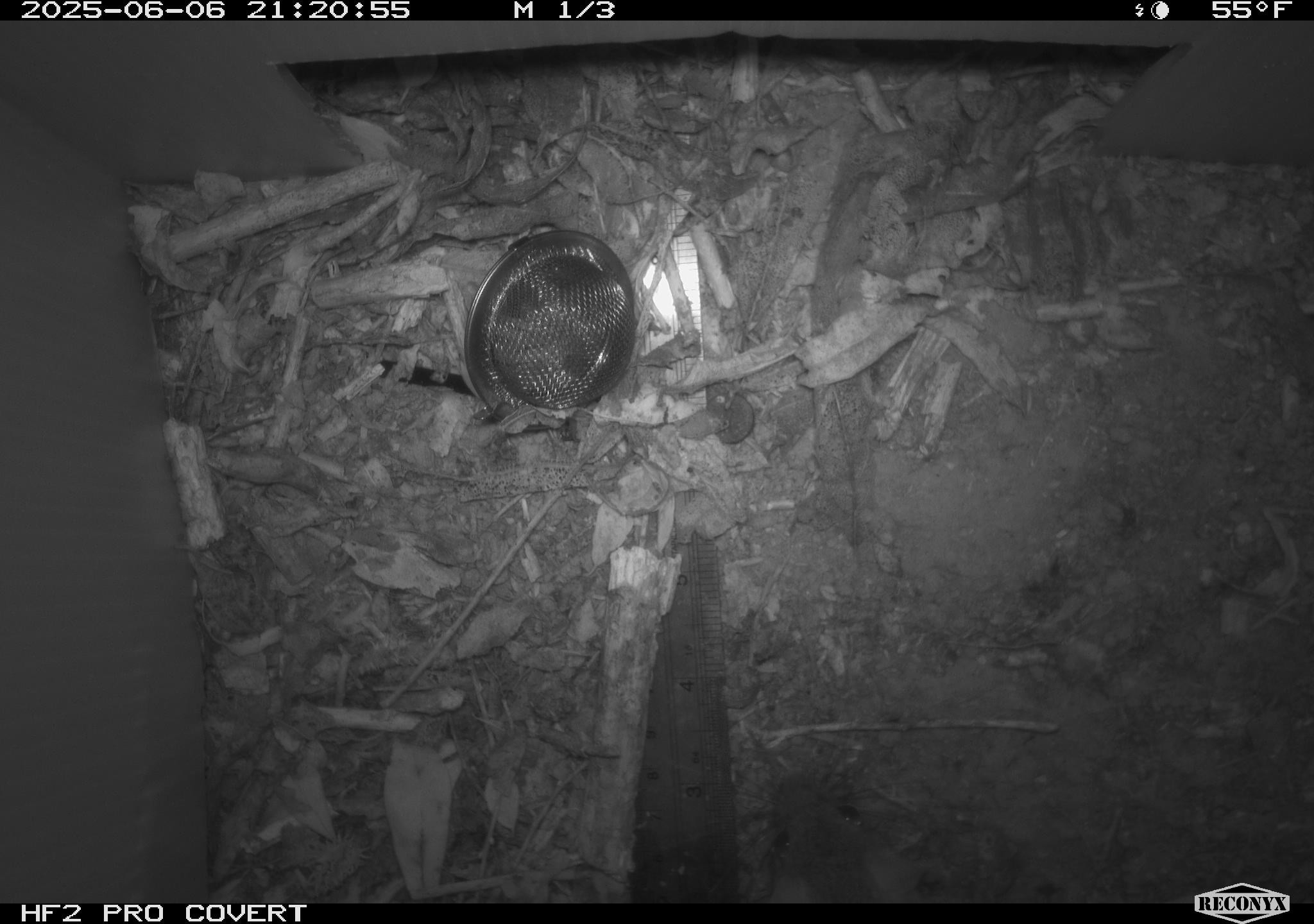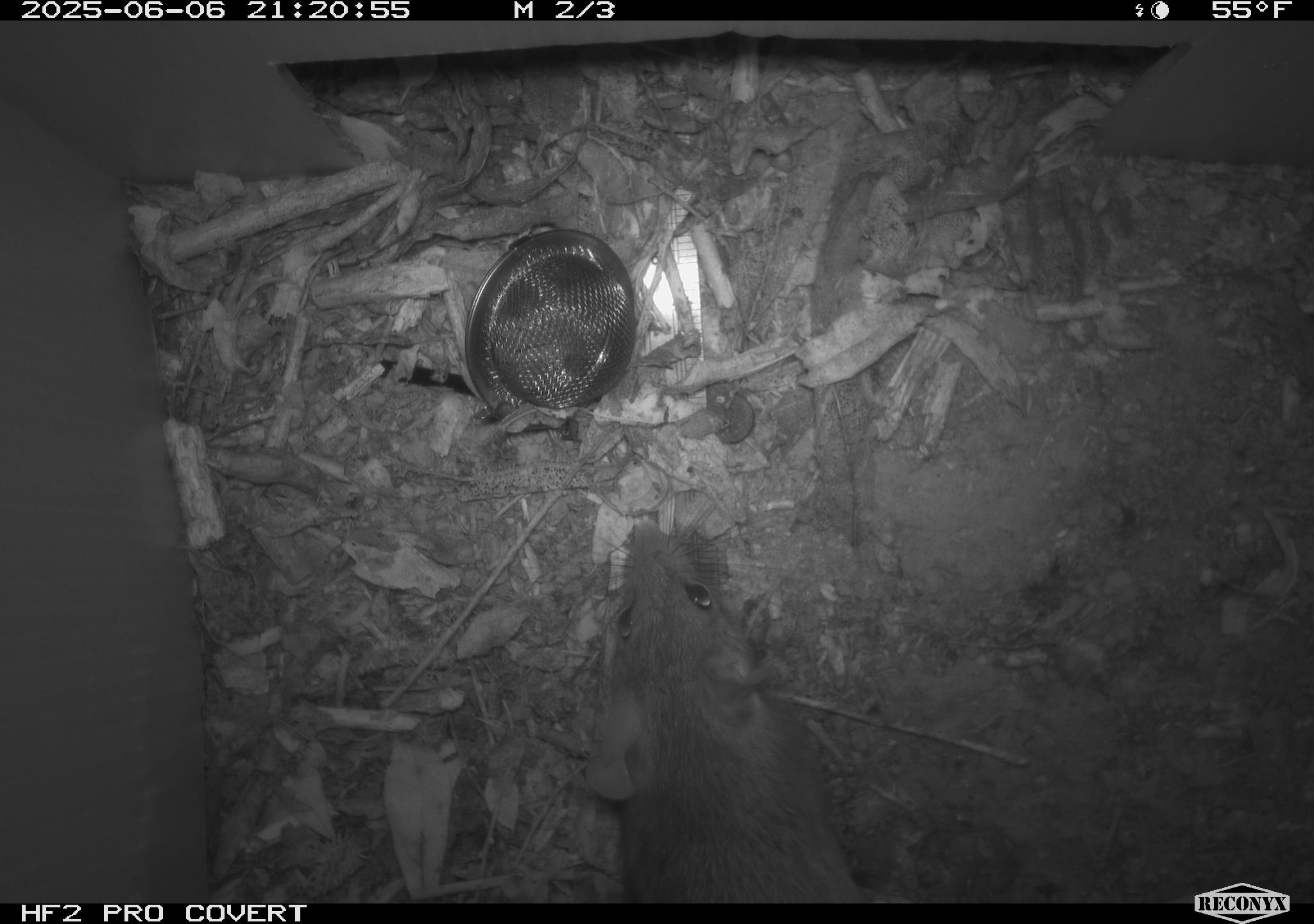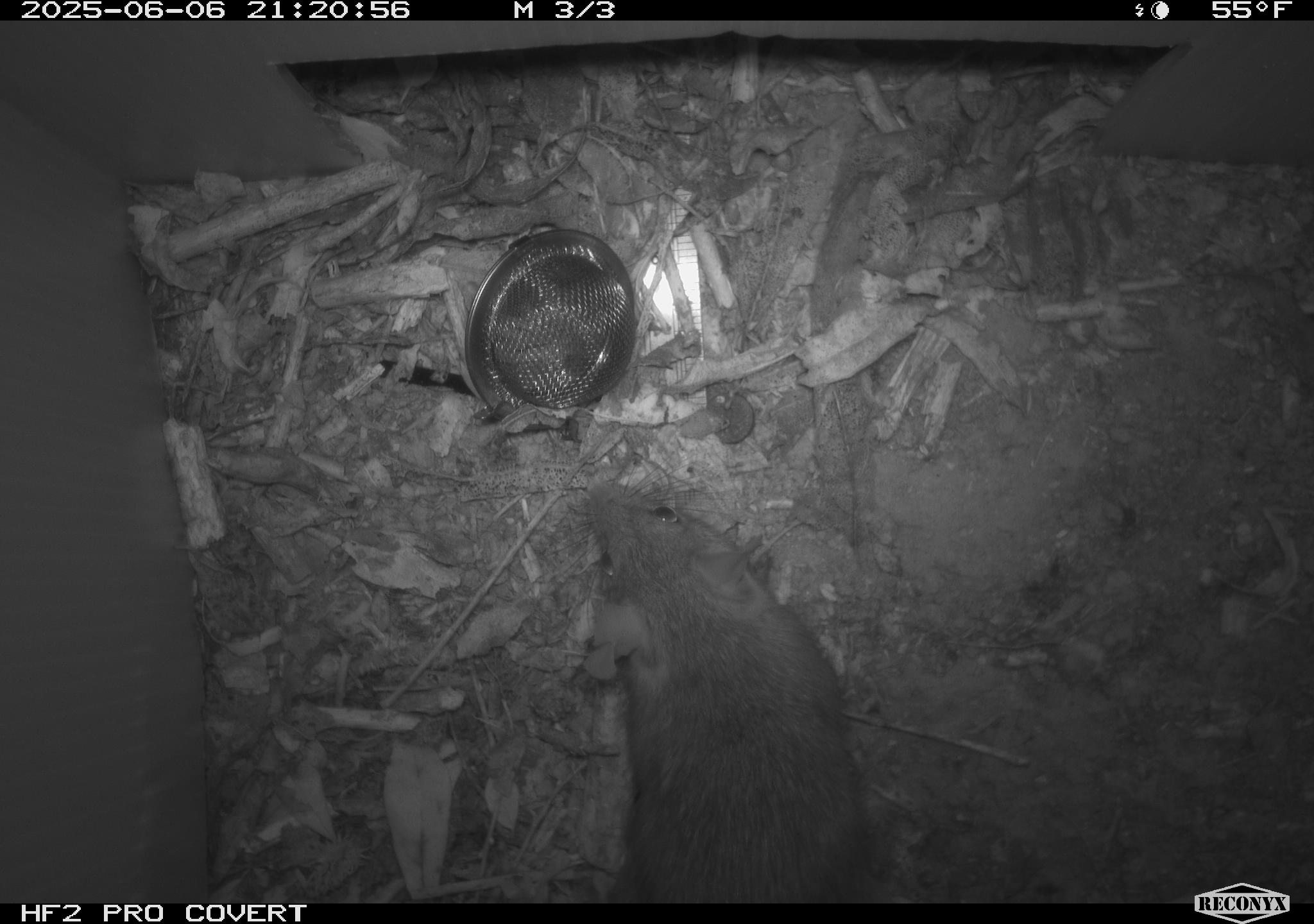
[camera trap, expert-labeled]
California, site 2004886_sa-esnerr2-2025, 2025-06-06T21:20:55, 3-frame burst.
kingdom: Animalia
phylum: Chordata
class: Mammalia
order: Rodentia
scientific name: Rodentia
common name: rodent